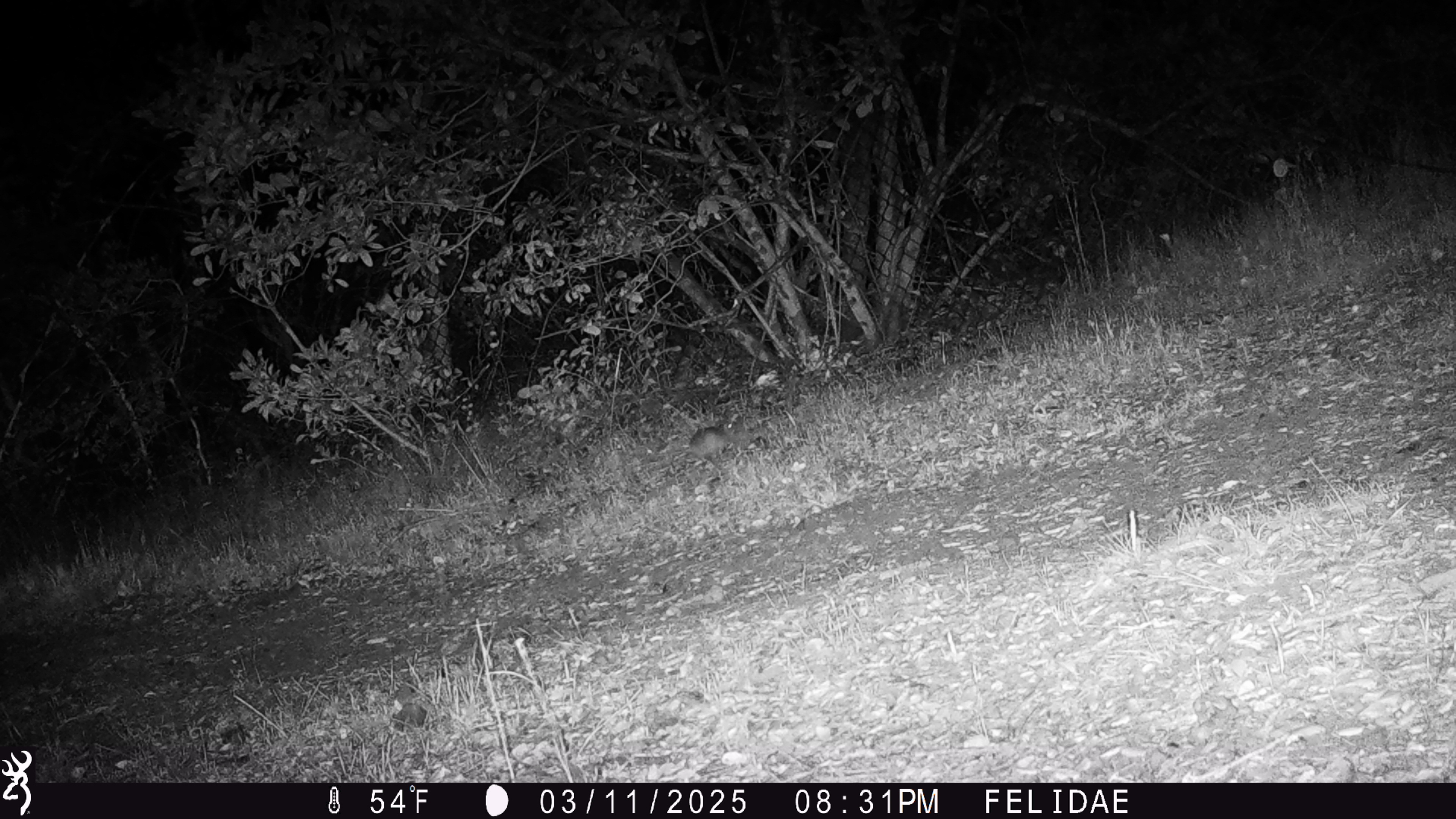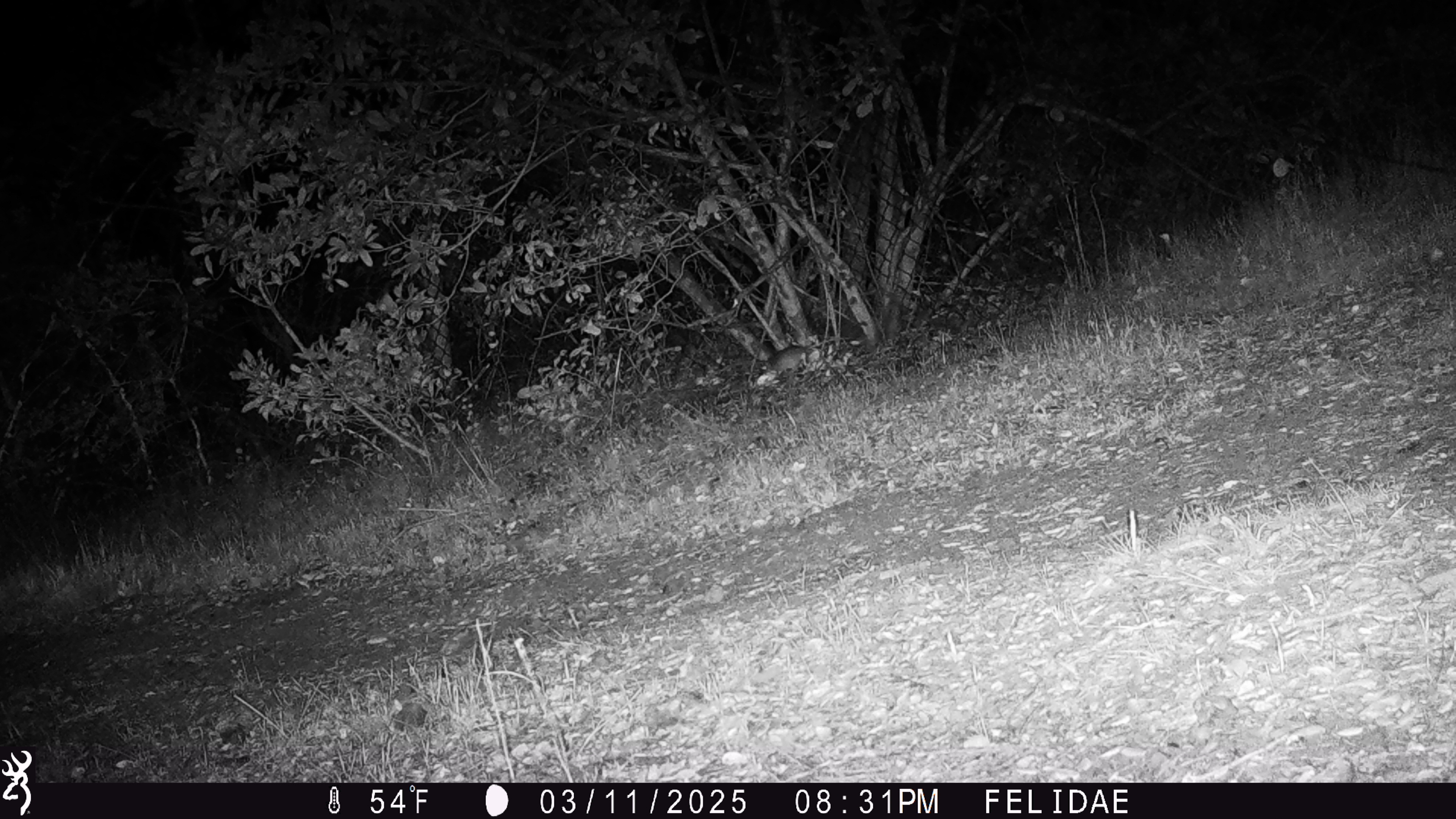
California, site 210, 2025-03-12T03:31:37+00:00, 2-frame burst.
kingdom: Animalia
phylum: Chordata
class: Mammalia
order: Rodentia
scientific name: Rodentia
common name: mouse or rat